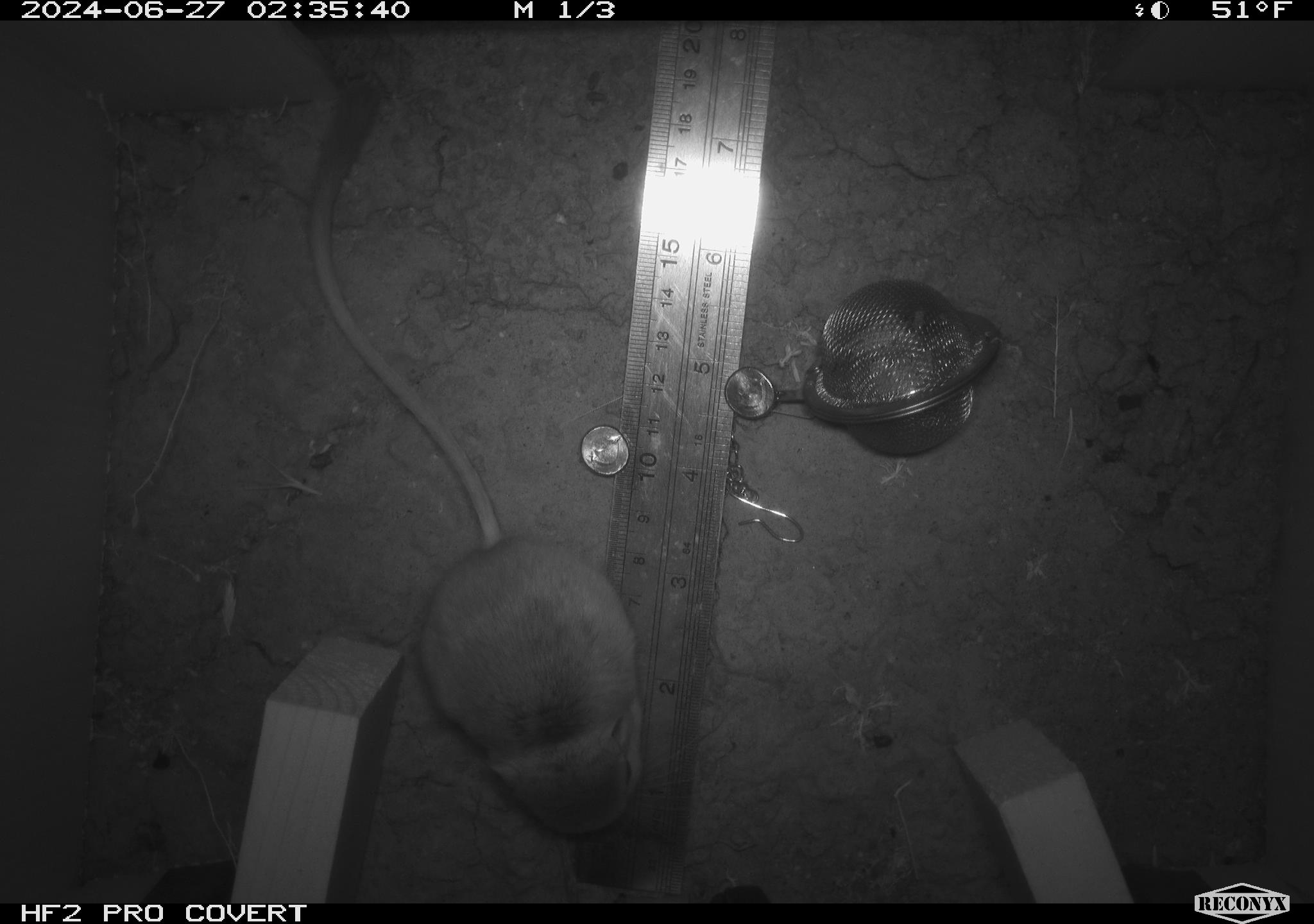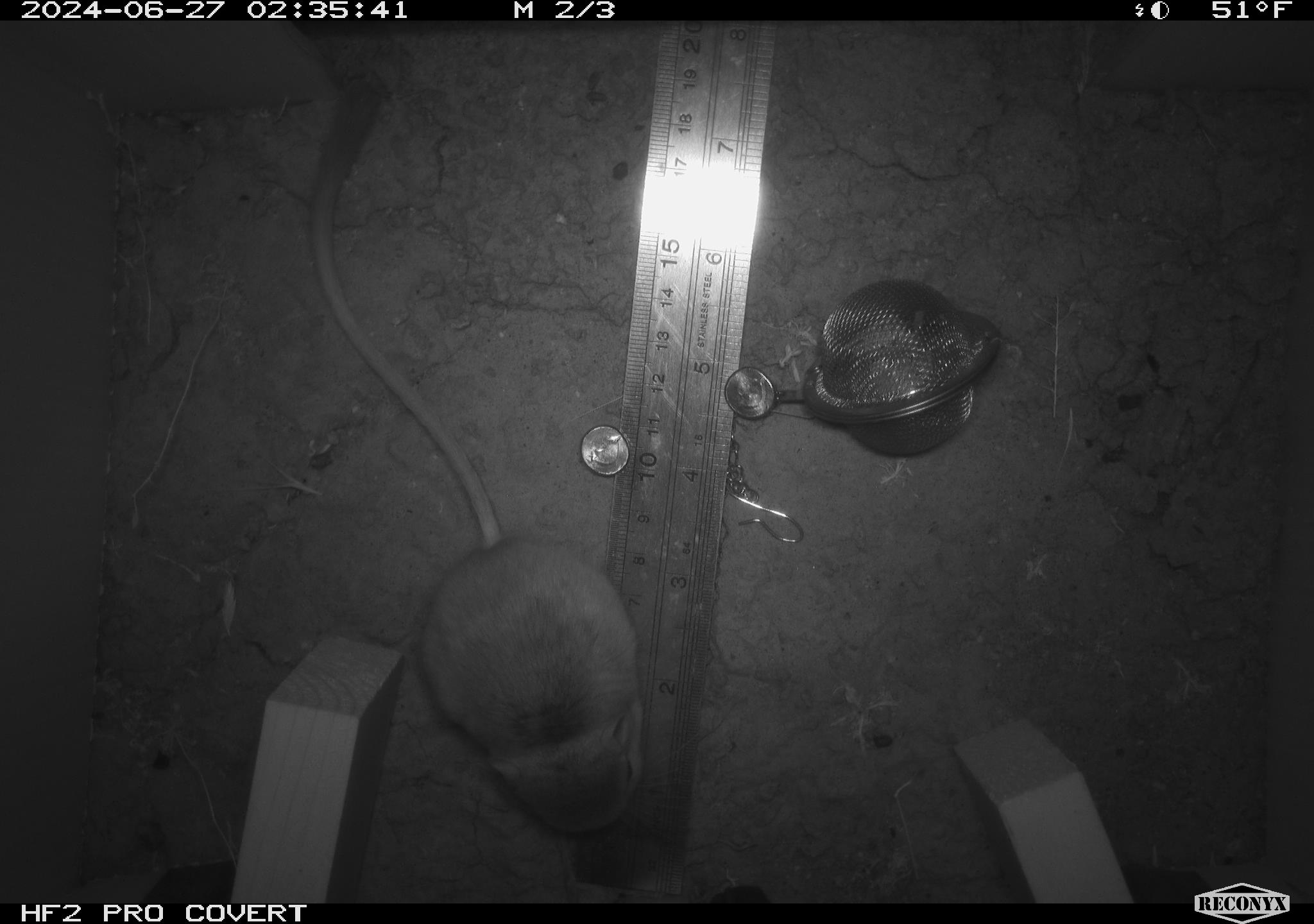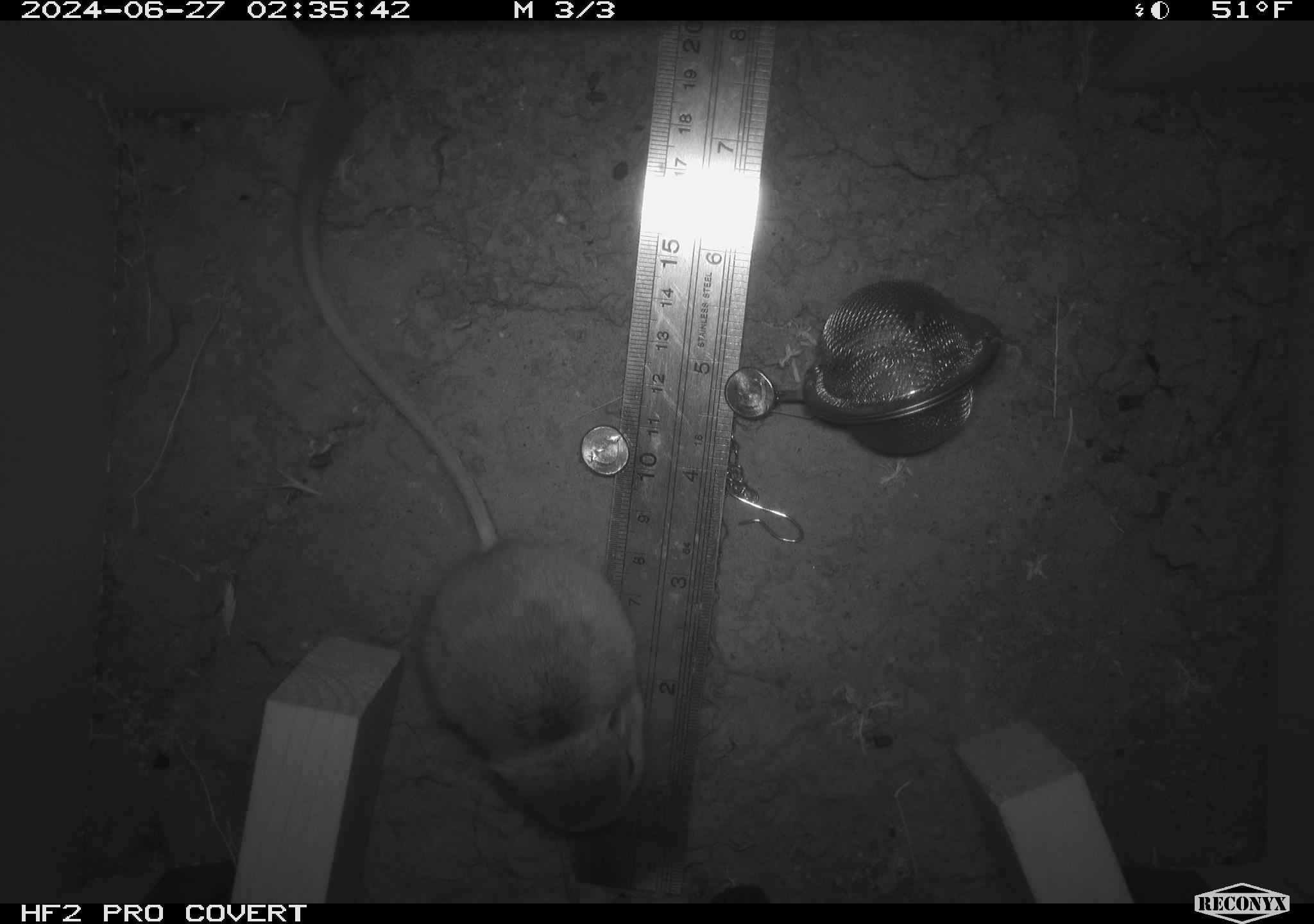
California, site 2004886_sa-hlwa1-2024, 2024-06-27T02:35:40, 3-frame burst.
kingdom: Animalia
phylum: Chordata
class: Mammalia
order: Rodentia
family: Heteromyidae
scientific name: Heteromyidae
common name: kangaroo rats and pocket mice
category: heteromyidae family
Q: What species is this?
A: Heteromyidae family (kangaroo rats and pocket mice) (Heteromyidae).